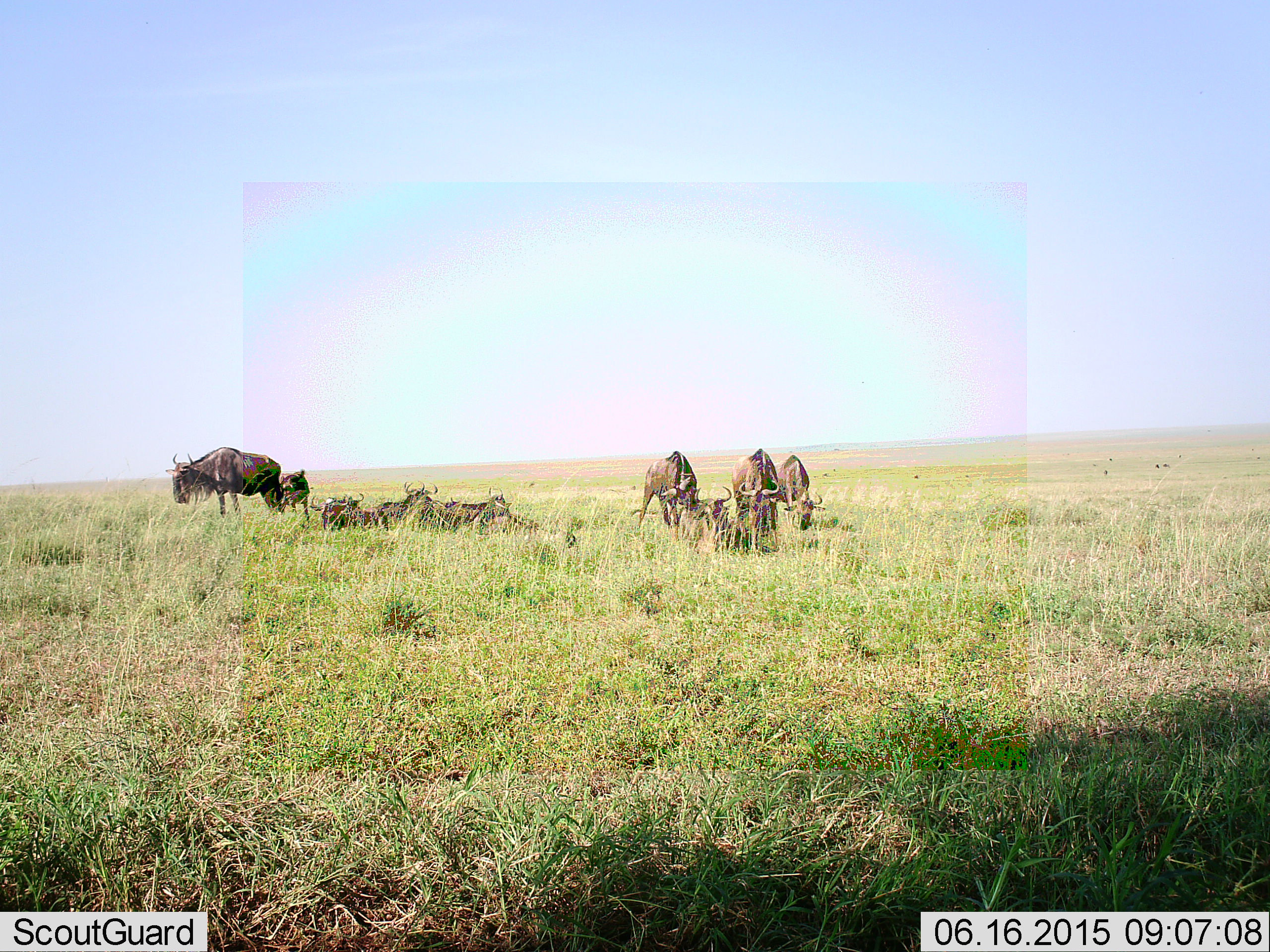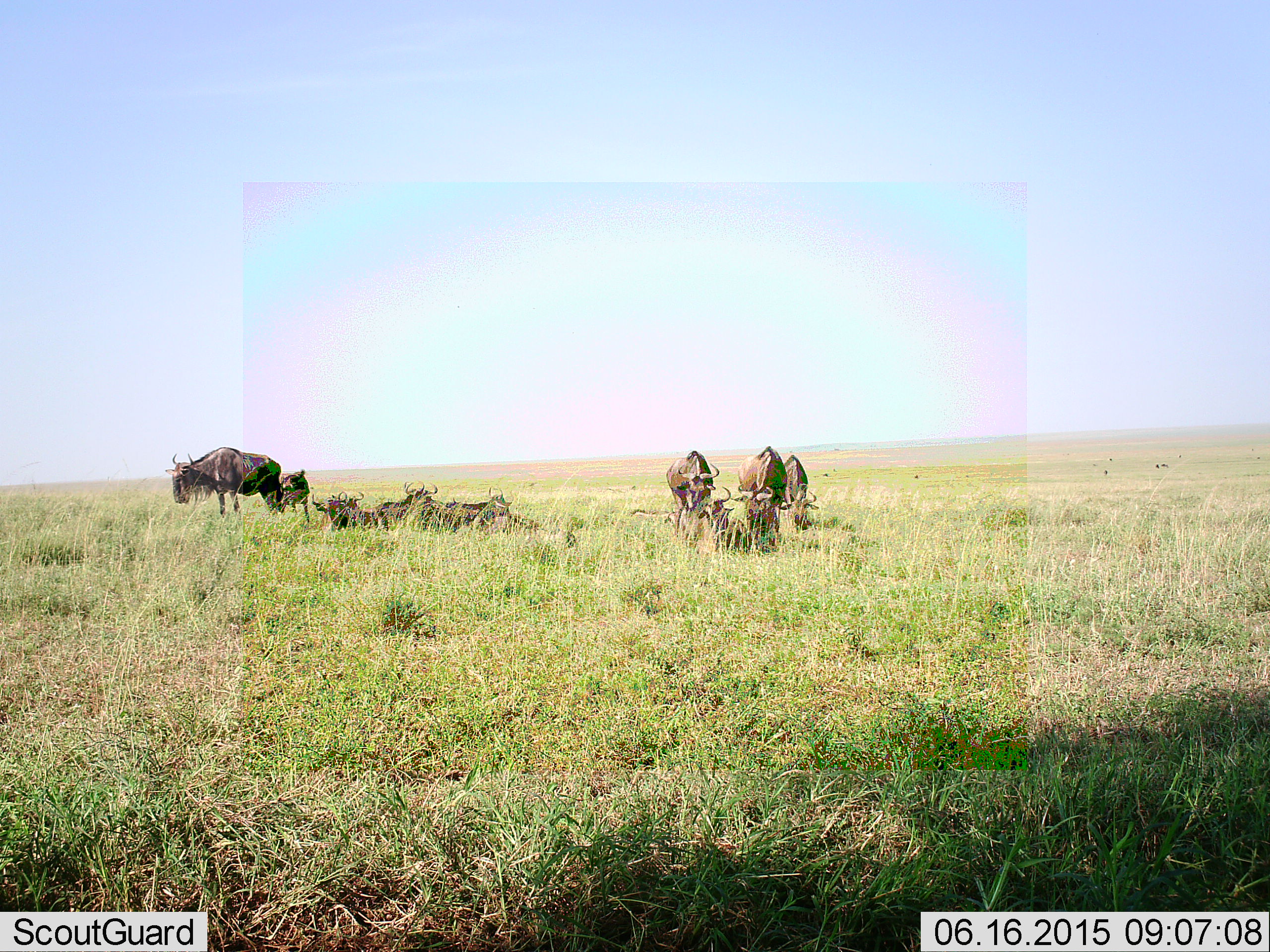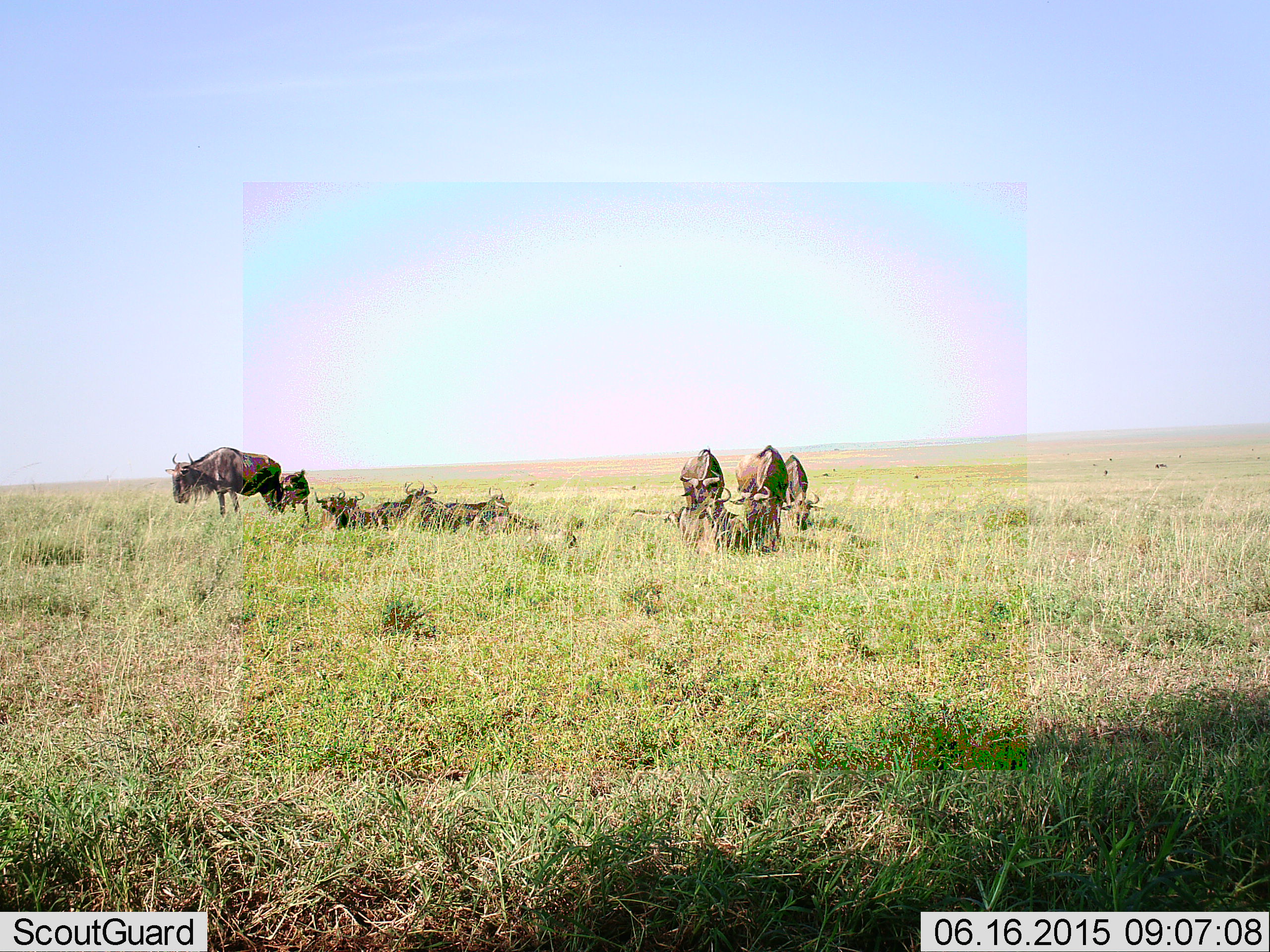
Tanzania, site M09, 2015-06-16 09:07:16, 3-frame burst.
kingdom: Animalia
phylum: Chordata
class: Mammalia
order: Artiodactyla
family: Bovidae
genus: Connochaetes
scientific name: Connochaetes taurinus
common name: blue wildebeest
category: wildebeest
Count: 10.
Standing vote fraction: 50%.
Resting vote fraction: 70%.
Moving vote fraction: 20%.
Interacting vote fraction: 10%.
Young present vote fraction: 0%.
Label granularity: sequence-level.